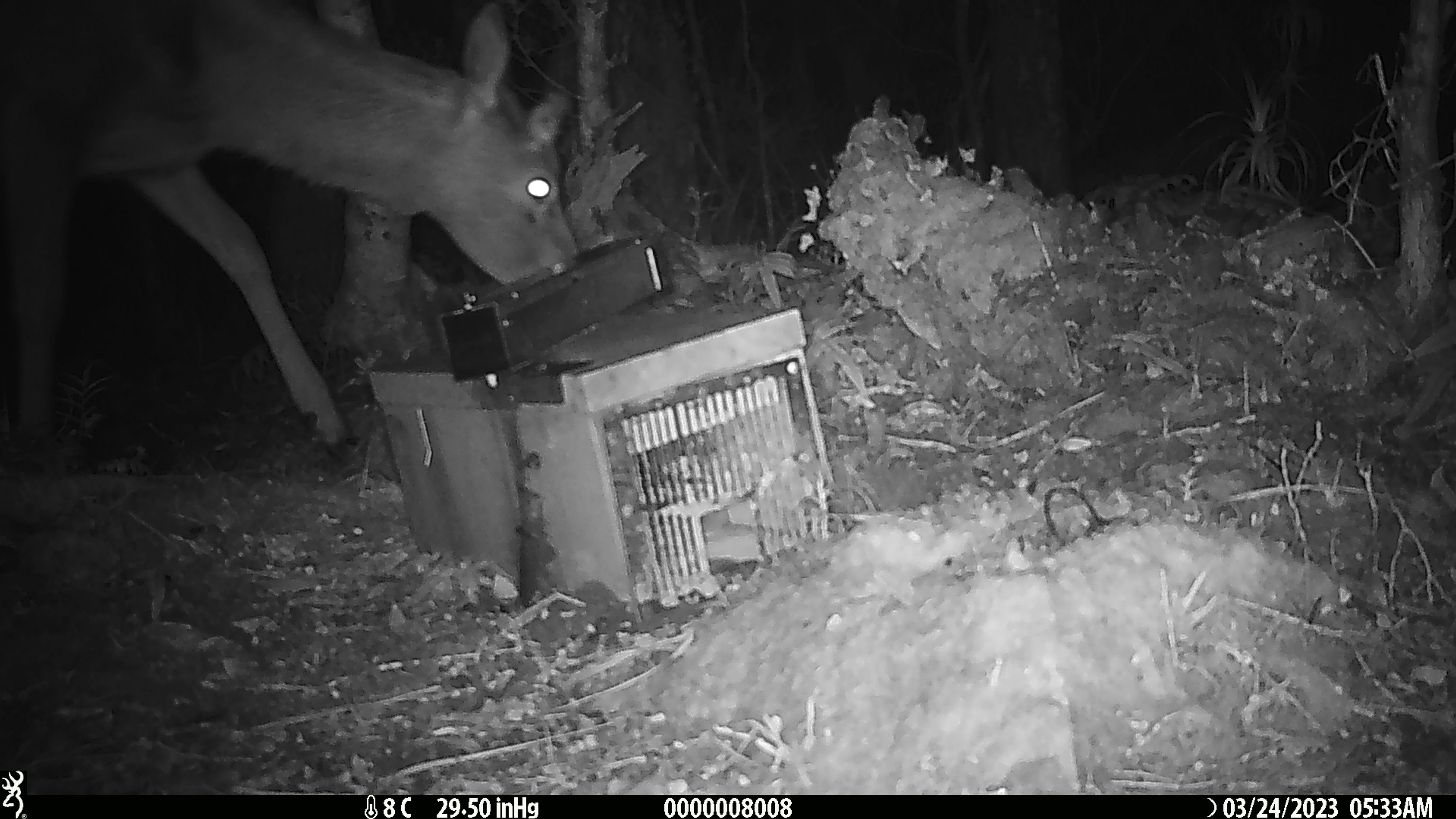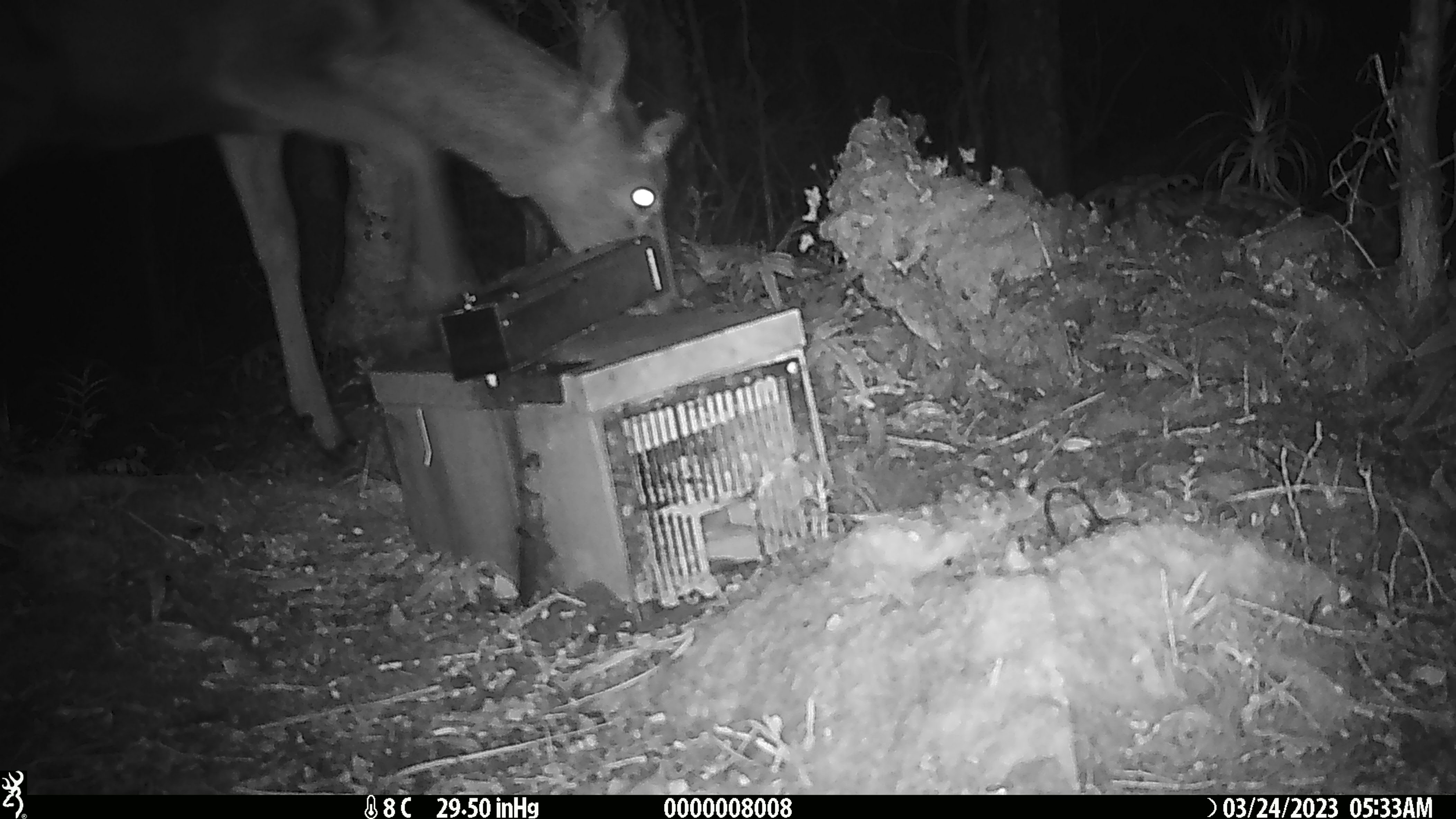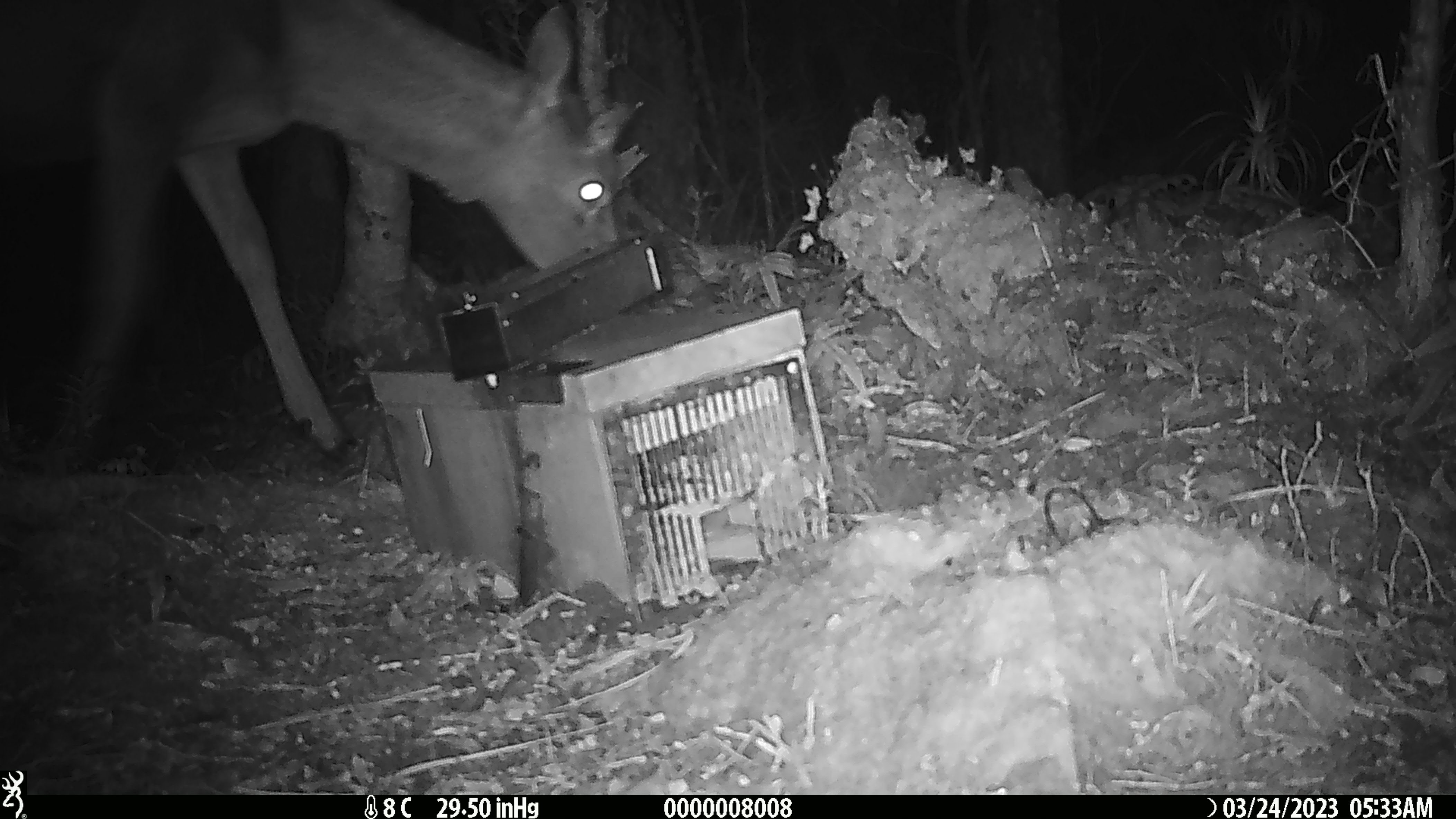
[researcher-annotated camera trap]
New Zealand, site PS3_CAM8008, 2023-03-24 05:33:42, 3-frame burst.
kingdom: Animalia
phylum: Chordata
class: Mammalia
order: Artiodactyla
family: Cervidae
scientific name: Cervidae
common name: deer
Deer (Cervidae).